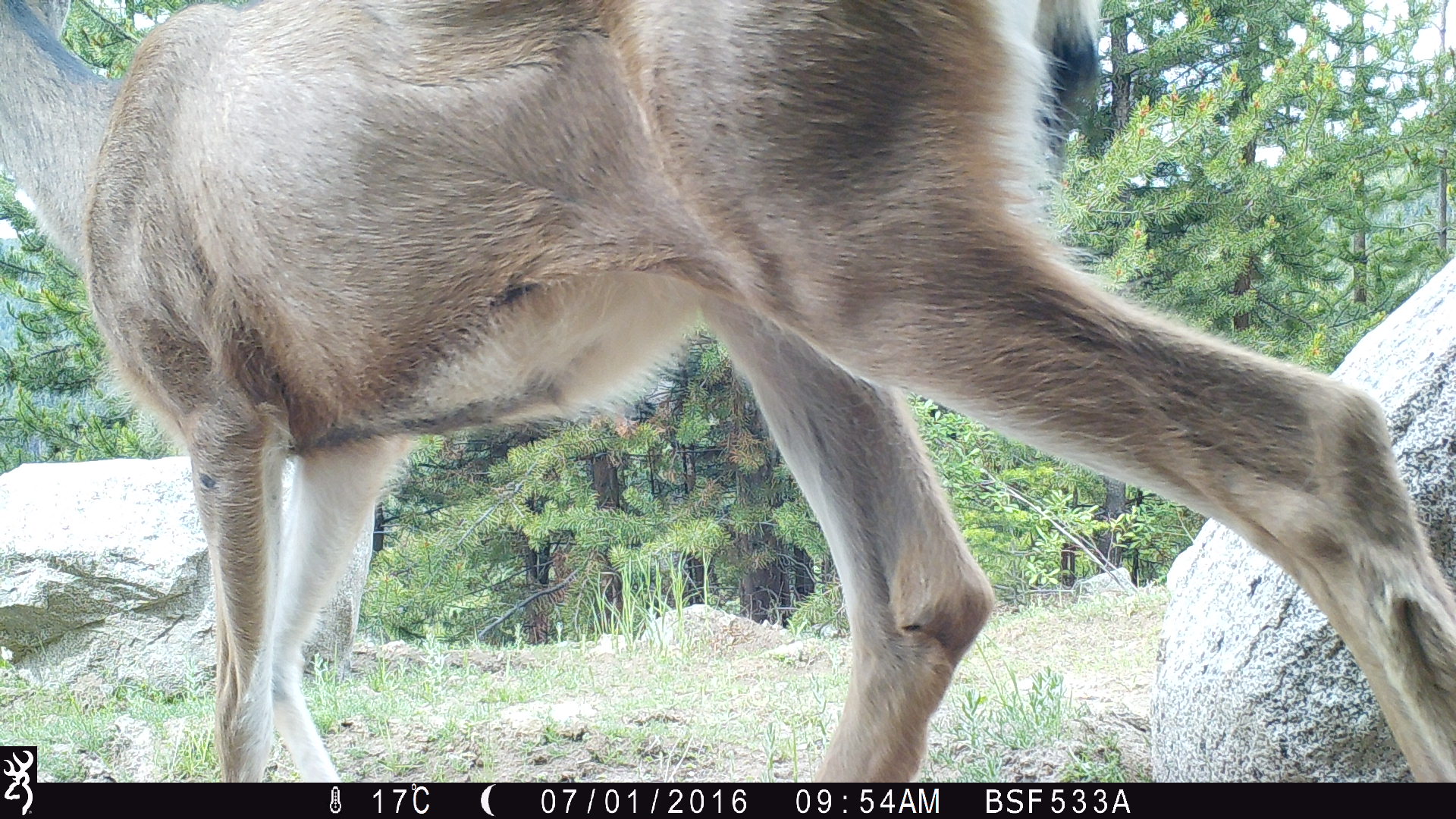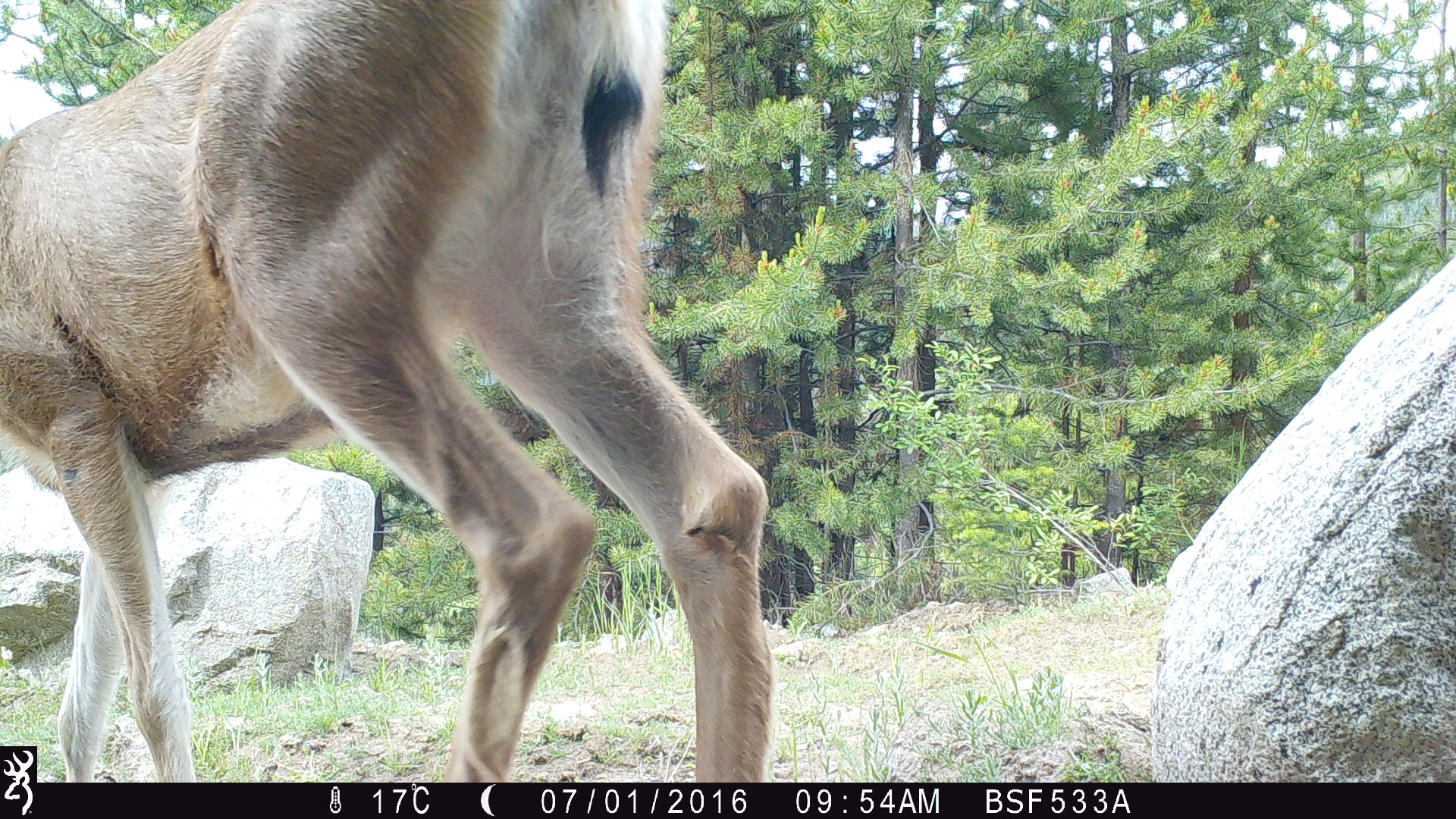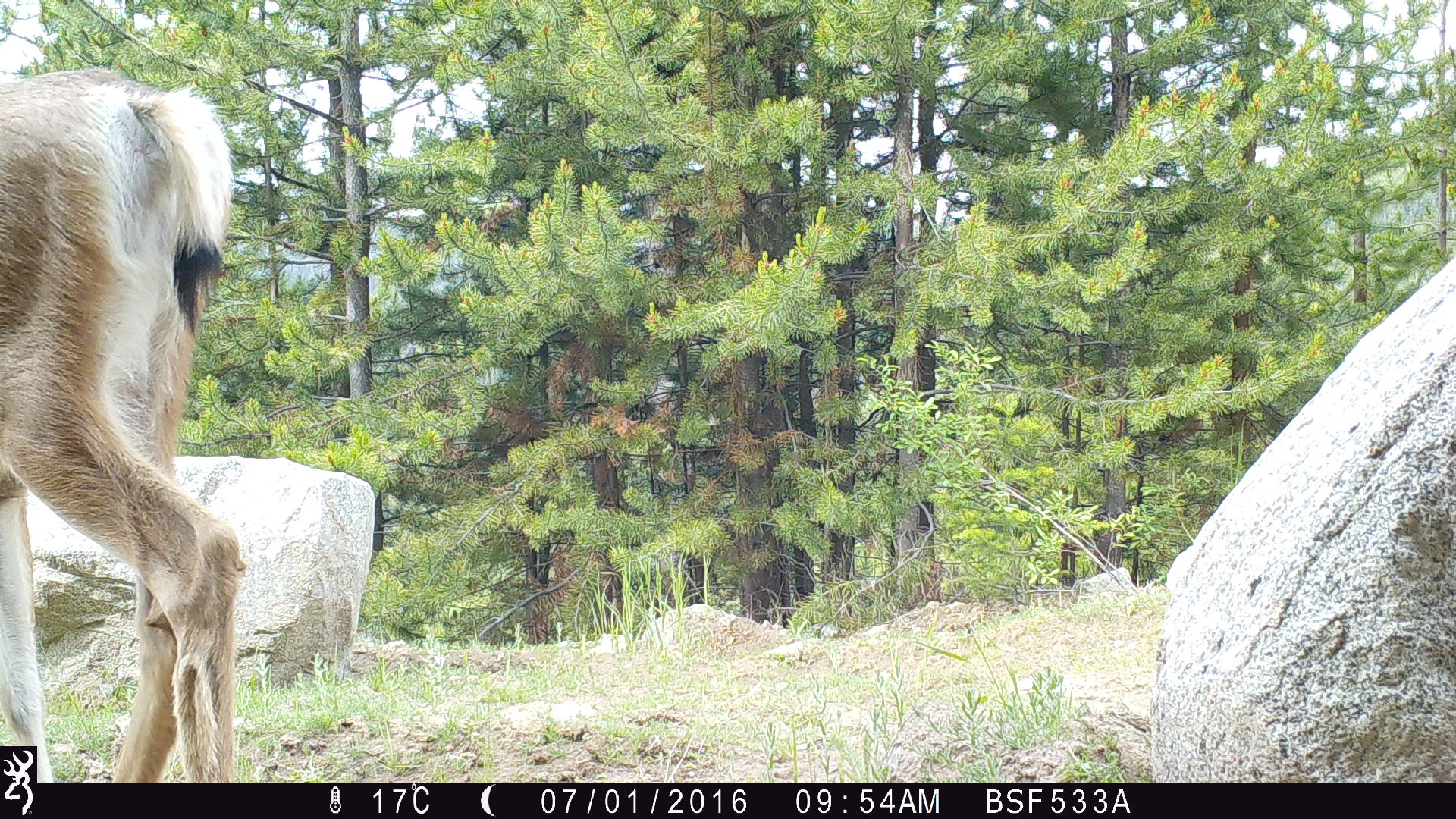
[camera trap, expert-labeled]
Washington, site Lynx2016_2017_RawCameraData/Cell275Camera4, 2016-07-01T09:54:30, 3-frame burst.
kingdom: Animalia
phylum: Chordata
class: Mammalia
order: Artiodactyla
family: Cervidae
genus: Odocoileus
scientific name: Odocoileus hemionus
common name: mule deer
Odocoileus hemionus (mule deer). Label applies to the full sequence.